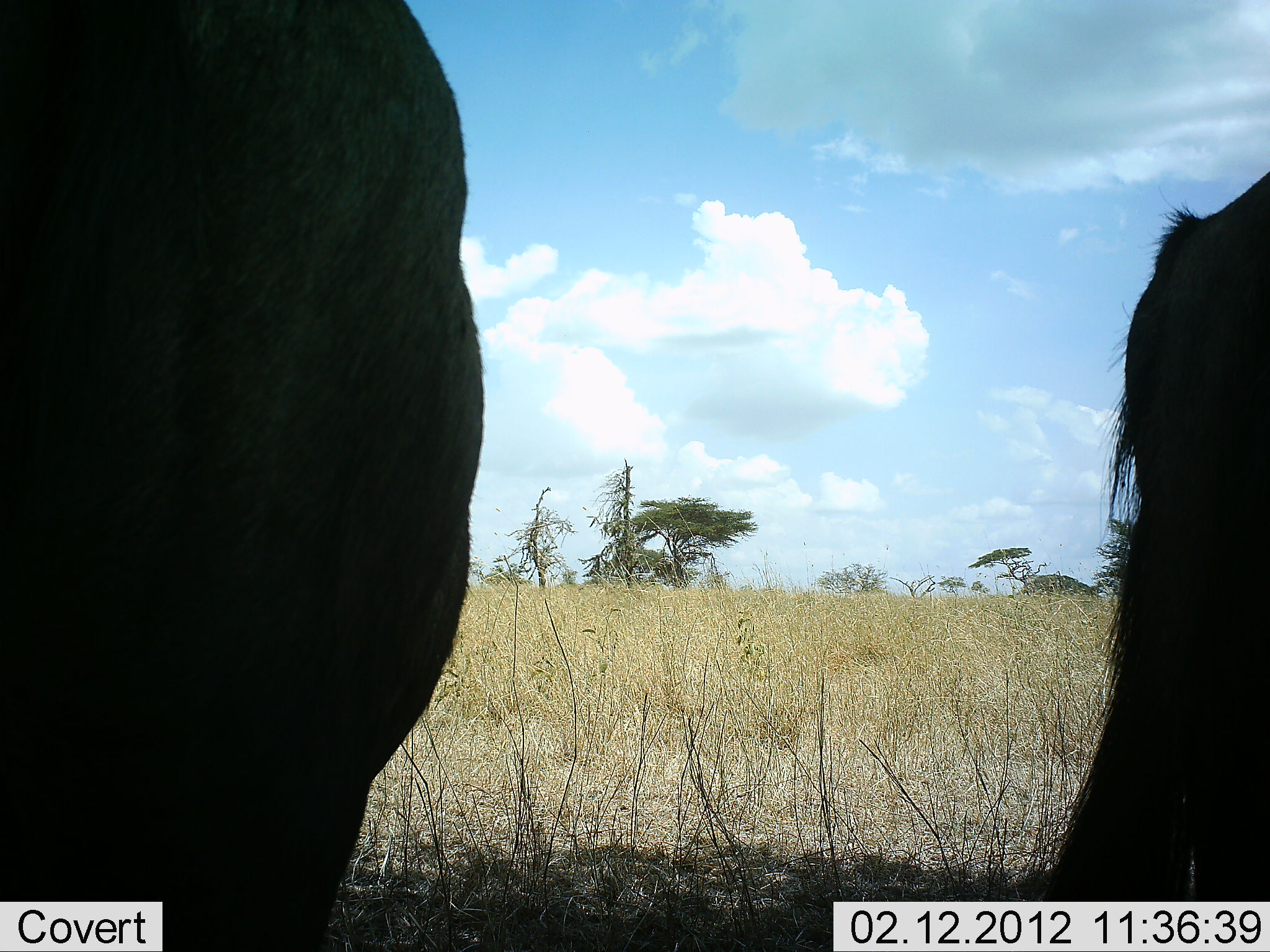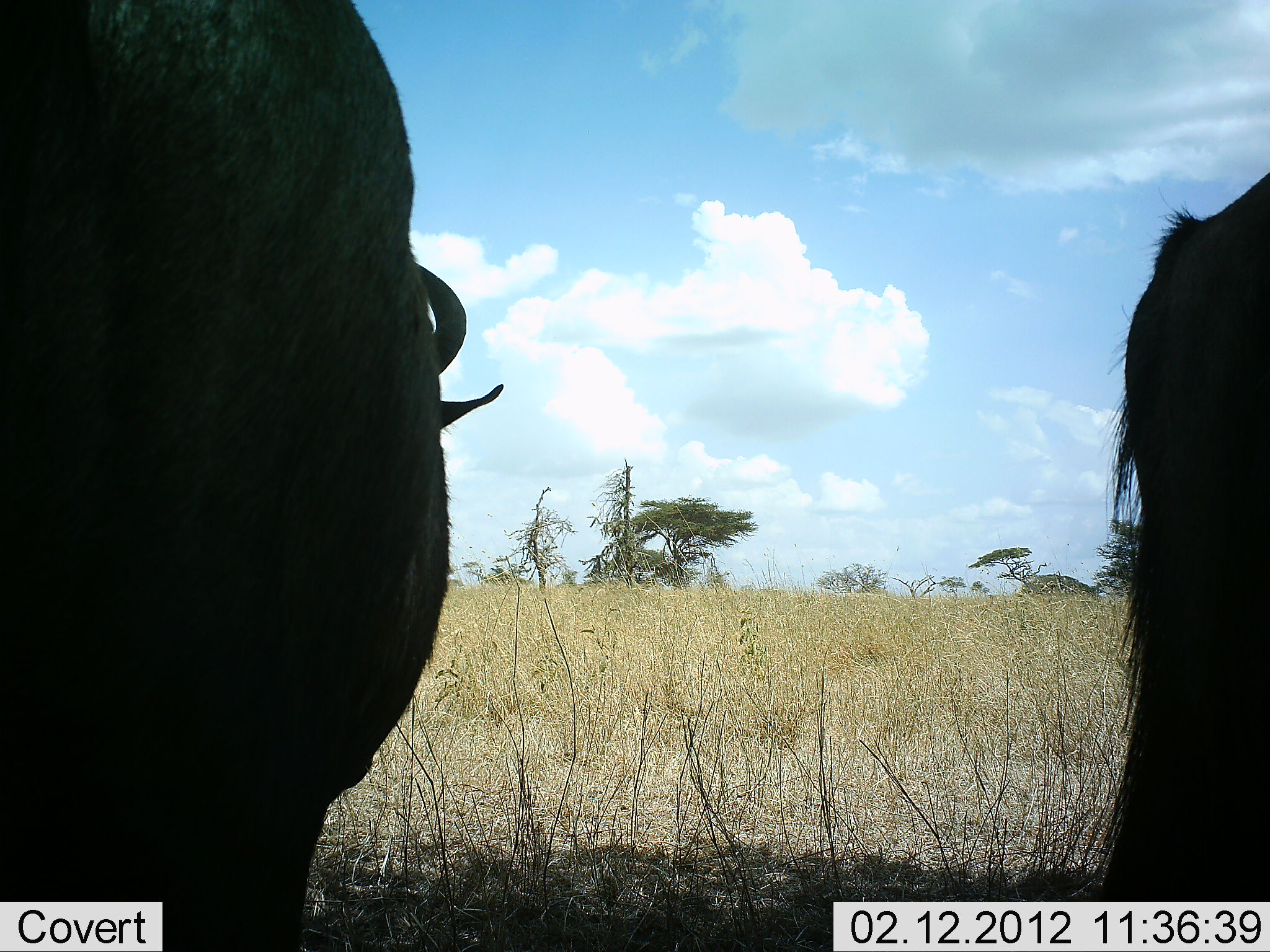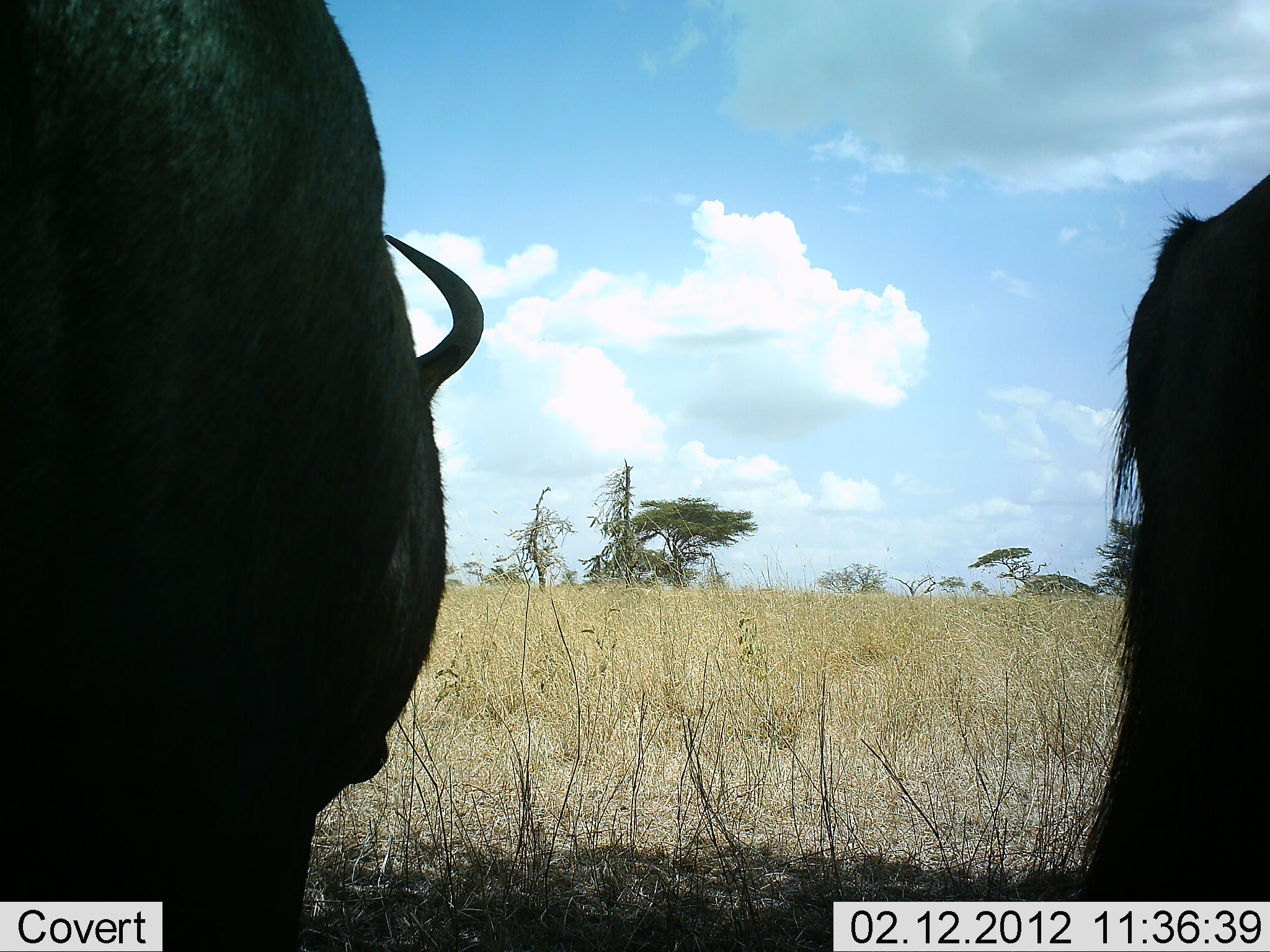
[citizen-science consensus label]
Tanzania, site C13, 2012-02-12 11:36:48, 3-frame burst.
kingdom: Animalia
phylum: Chordata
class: Mammalia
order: Artiodactyla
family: Bovidae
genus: Connochaetes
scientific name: Connochaetes taurinus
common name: blue wildebeest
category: wildebeest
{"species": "wildebeest (blue wildebeest) (Connochaetes taurinus)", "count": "2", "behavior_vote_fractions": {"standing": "94%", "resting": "0%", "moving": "0%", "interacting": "0%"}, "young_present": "0%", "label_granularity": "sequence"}